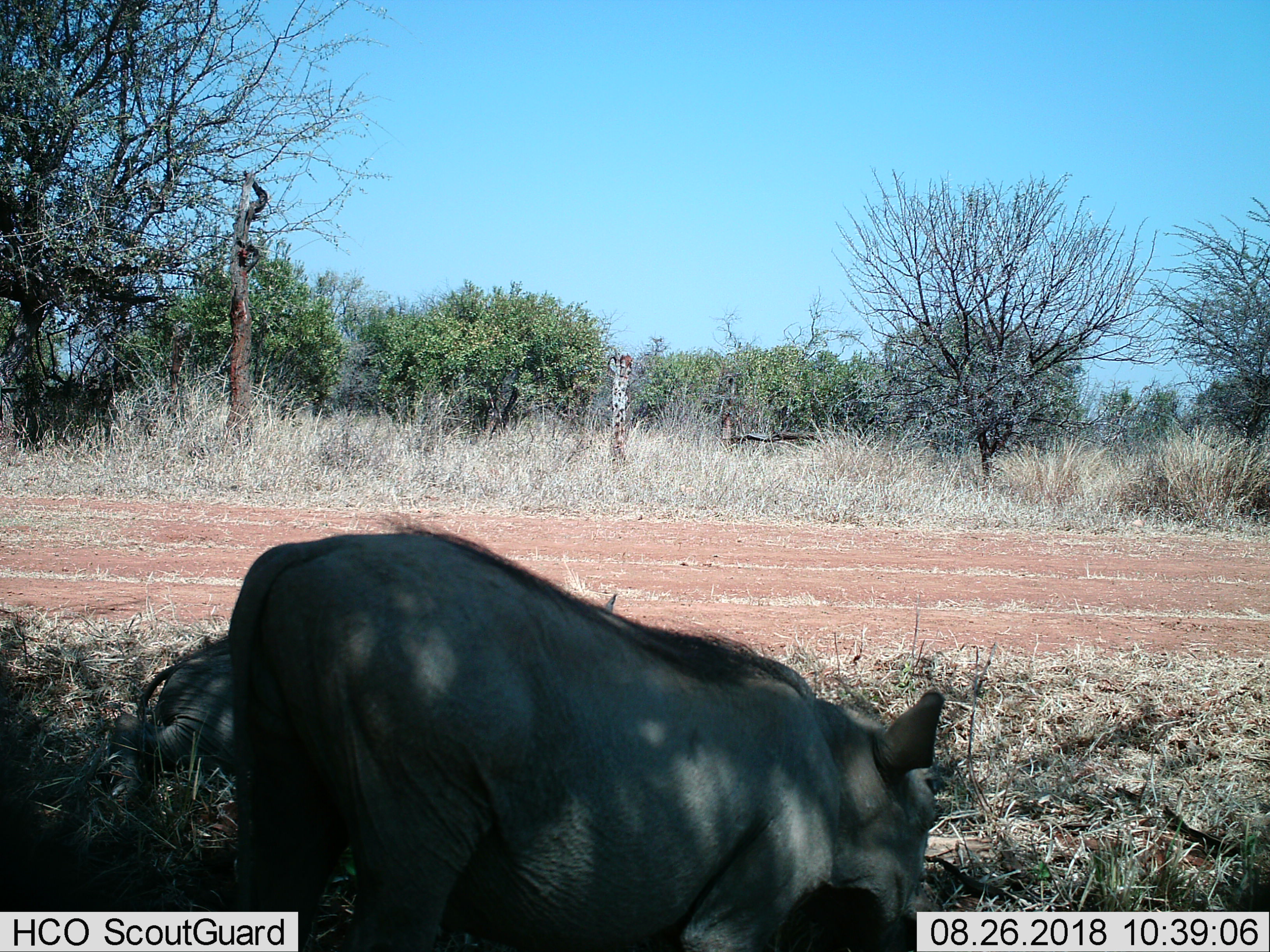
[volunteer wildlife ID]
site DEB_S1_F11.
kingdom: Animalia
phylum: Chordata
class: Mammalia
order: Artiodactyla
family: Suidae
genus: Phacochoerus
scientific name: Phacochoerus africanus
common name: warthog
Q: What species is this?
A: Warthog (Phacochoerus africanus).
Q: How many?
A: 2.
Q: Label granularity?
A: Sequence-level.